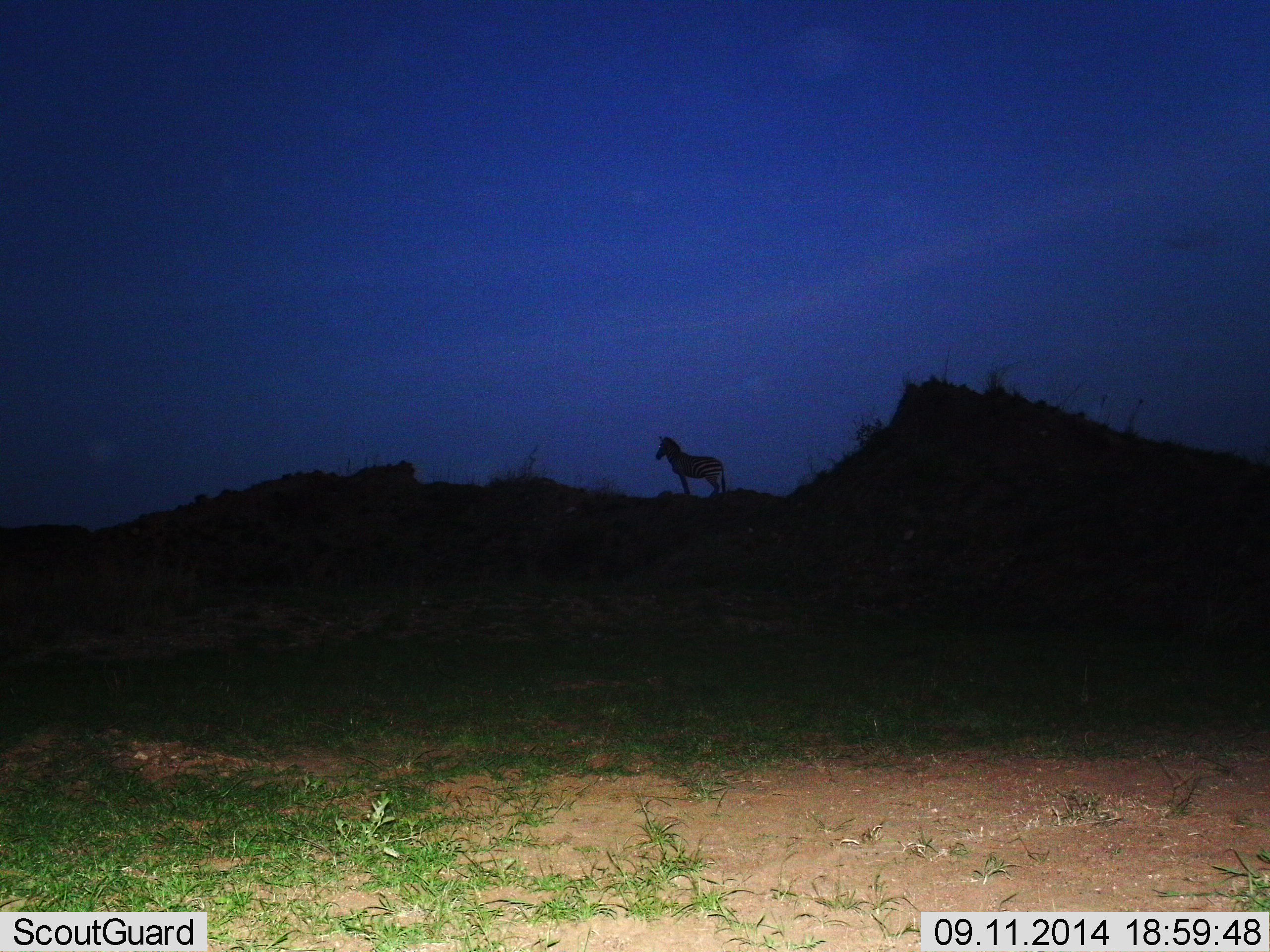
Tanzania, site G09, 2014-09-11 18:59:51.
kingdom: Animalia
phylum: Chordata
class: Mammalia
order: Perissodactyla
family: Equidae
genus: Equus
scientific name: Equus quagga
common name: plains zebra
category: zebra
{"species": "zebra (plains zebra) (Equus quagga)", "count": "1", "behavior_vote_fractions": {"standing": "100%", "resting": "0%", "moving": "0%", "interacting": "10%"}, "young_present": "0%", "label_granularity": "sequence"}